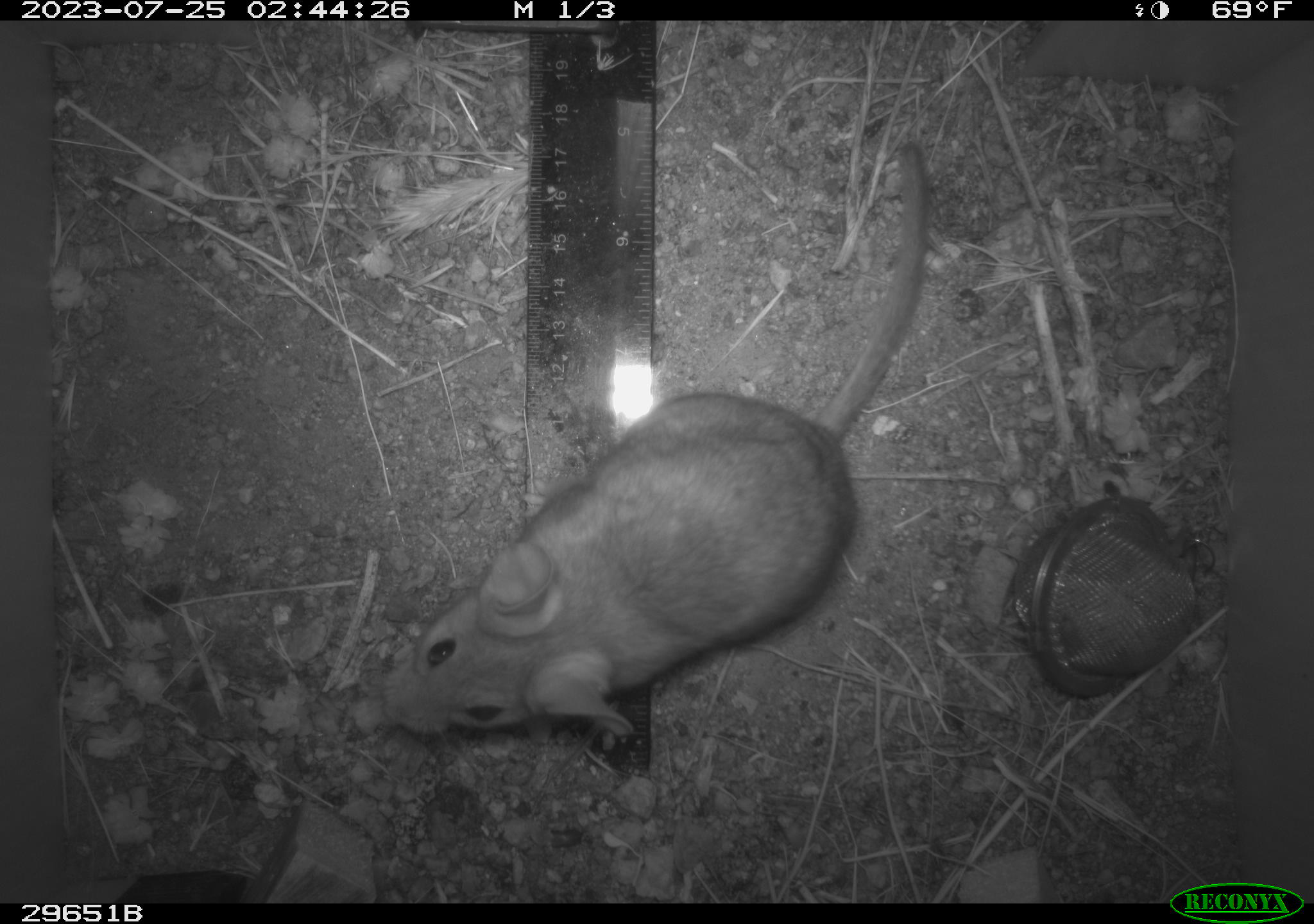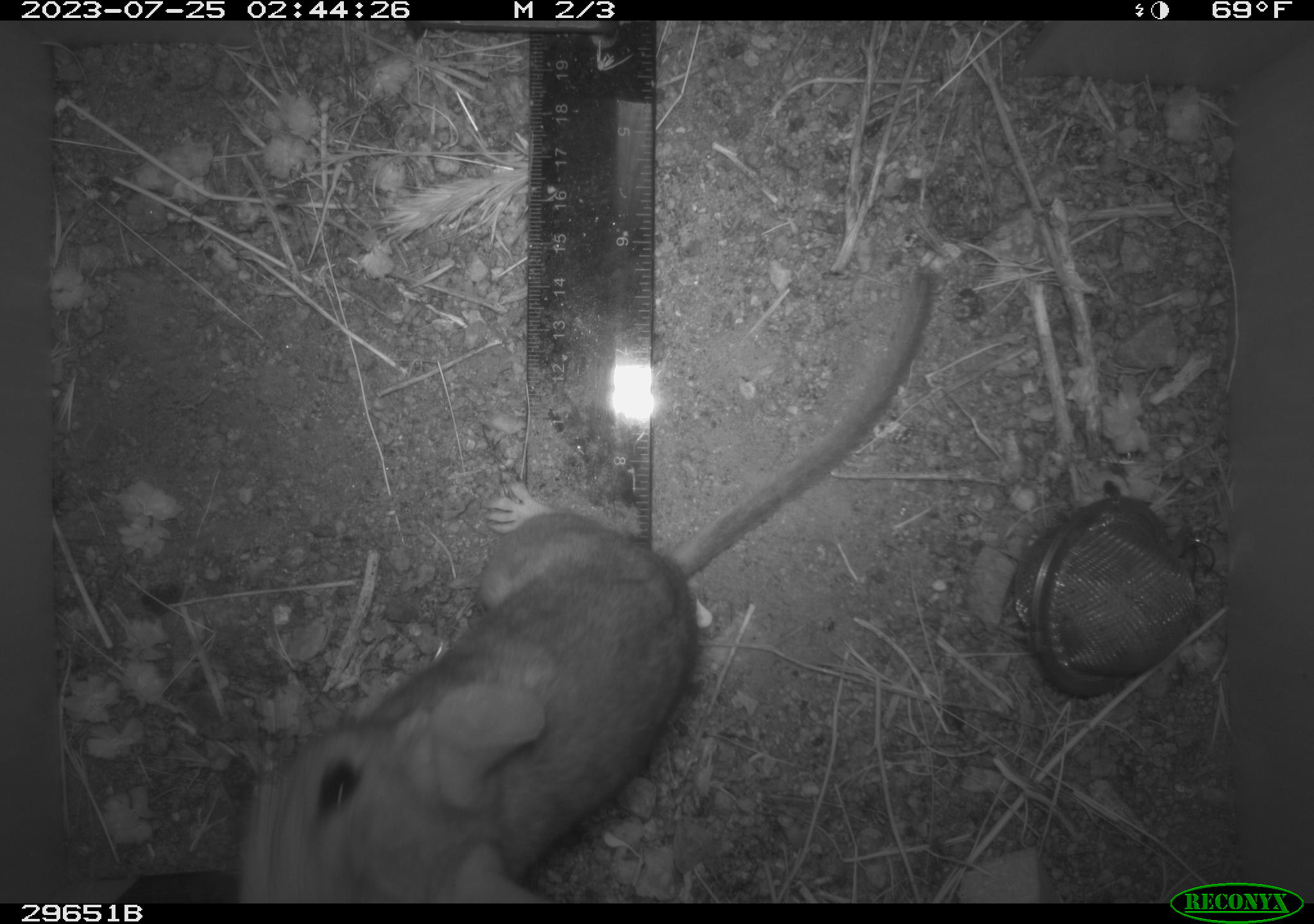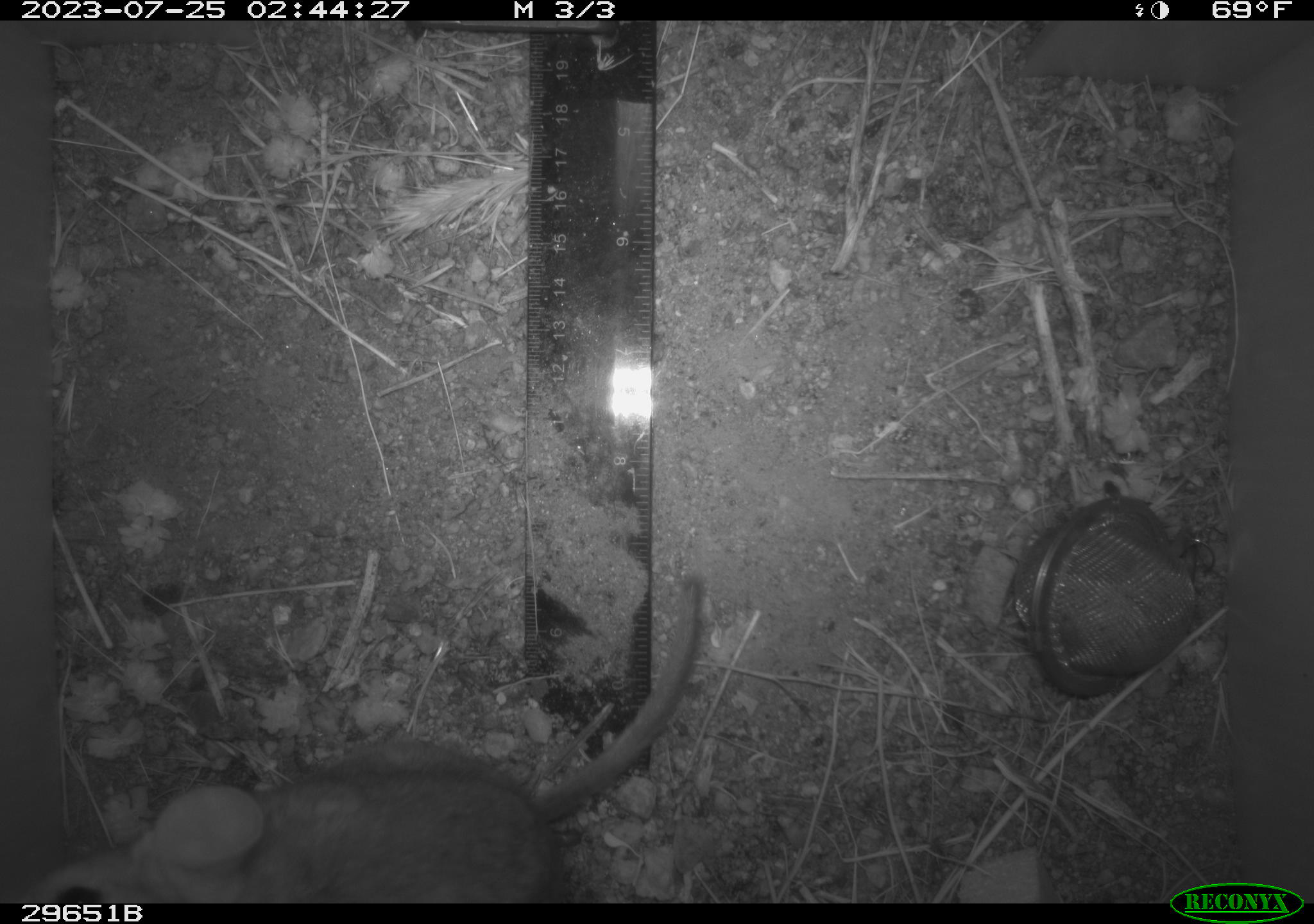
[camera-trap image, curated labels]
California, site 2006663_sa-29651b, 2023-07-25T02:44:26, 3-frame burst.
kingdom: Animalia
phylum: Chordata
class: Mammalia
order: Rodentia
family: Cricetidae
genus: Neotoma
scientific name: Neotoma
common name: pack rat or woodrat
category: neotoma species